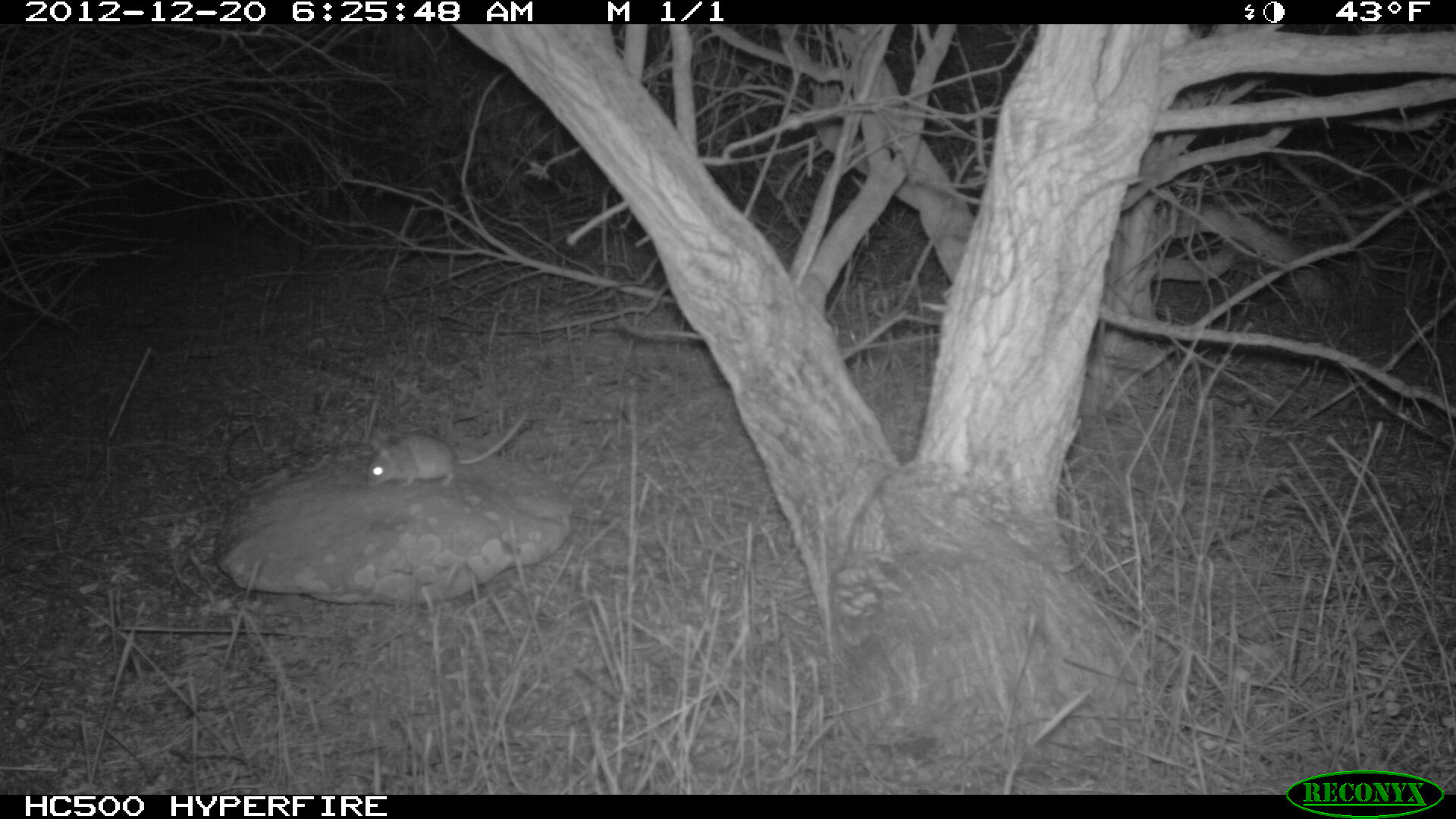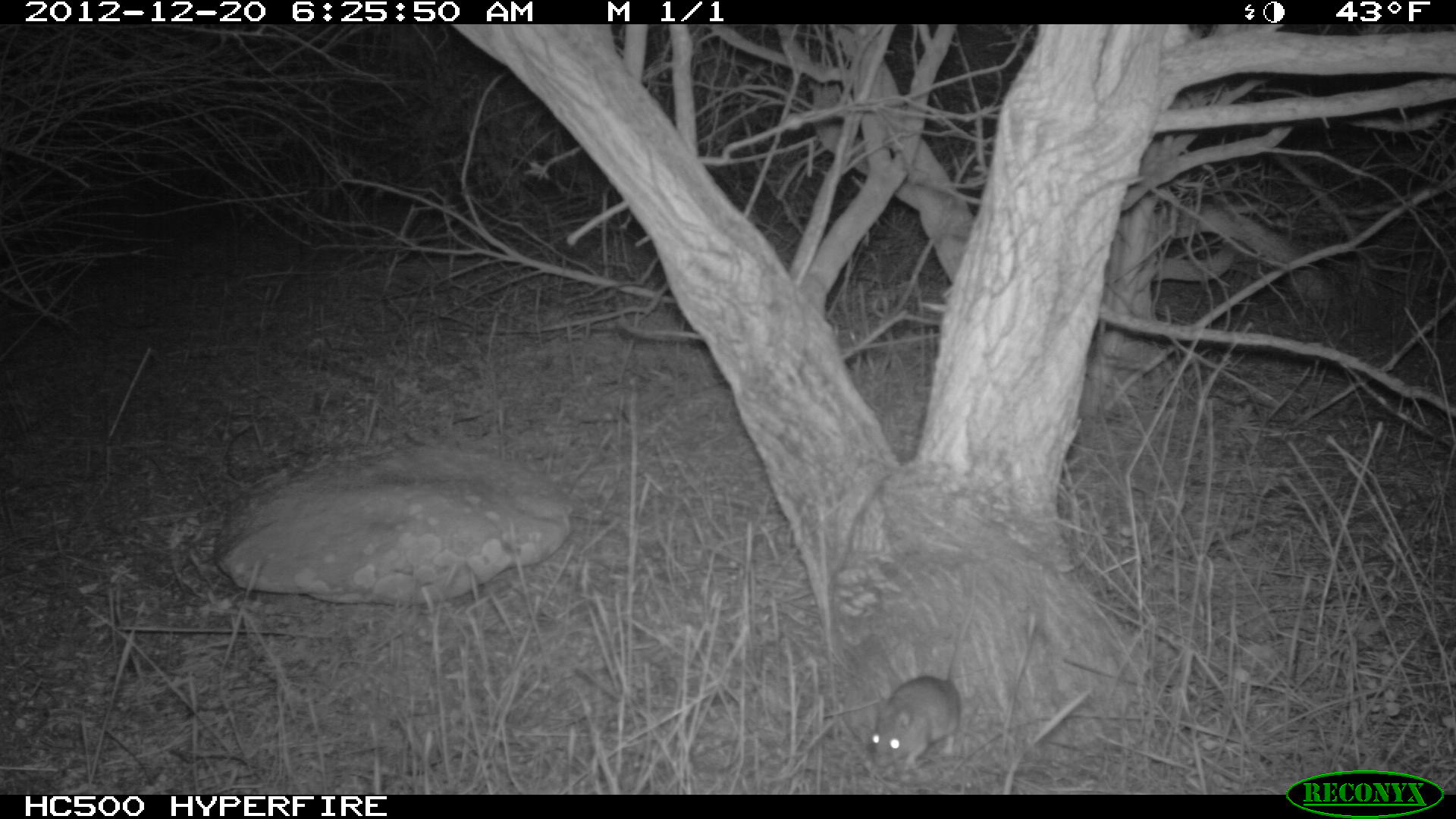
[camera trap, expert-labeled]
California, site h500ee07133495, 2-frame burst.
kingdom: Animalia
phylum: Chordata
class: Mammalia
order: Rodentia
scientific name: Rodentia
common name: rodent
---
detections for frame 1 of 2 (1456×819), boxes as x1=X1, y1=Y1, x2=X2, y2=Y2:
rodent: x1=366, y1=414, x2=526, y2=488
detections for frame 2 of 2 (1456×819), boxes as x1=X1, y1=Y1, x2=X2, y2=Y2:
rodent: x1=871, y1=572, x2=977, y2=772